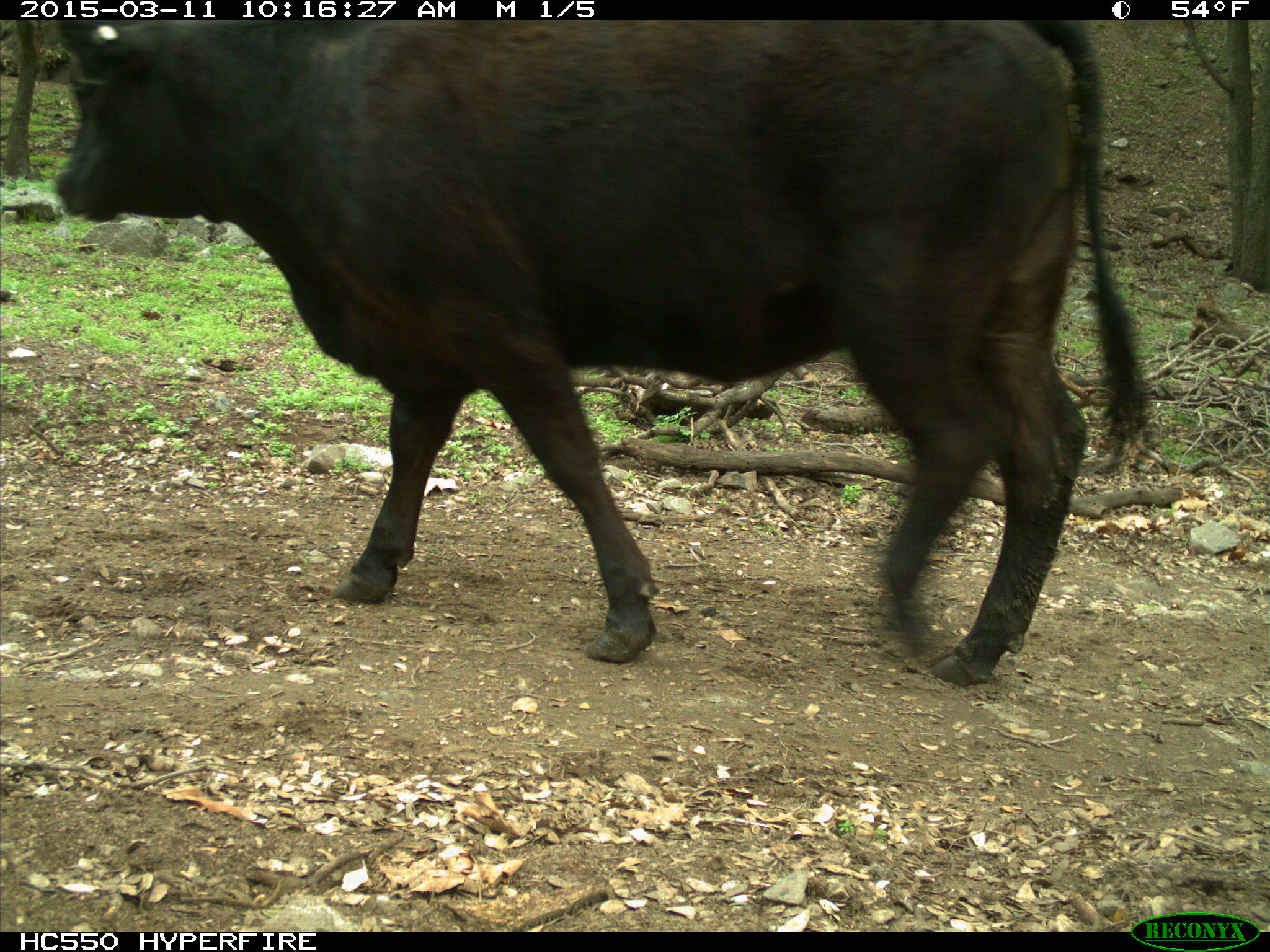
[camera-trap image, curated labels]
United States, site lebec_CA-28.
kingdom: Animalia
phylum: Chordata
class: Mammalia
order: Artiodactyla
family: Bovidae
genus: Bos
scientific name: Bos taurus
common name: domestic cow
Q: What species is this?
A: Bos taurus (domestic cow).